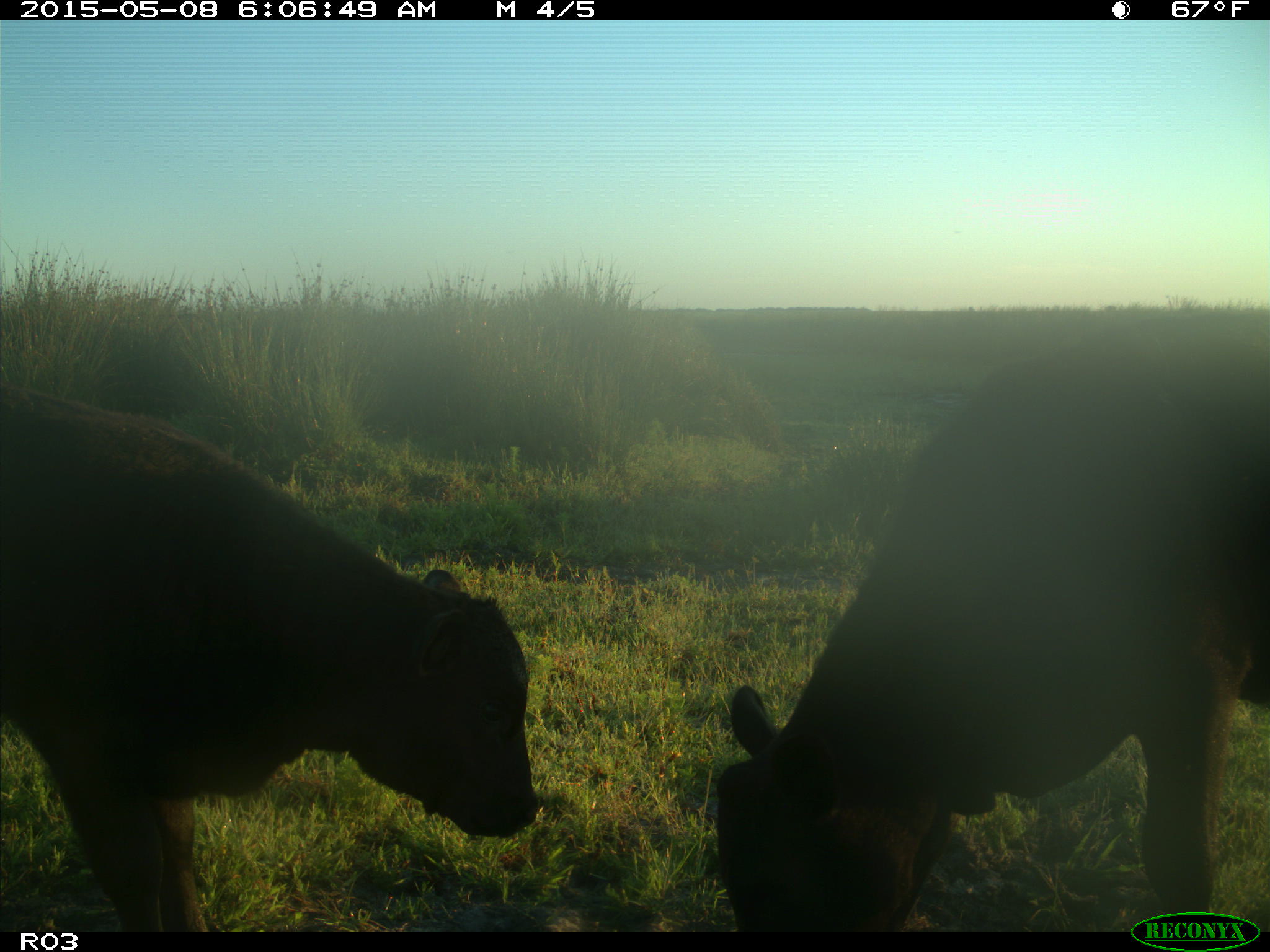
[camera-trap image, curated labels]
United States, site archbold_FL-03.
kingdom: Animalia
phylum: Chordata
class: Mammalia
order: Artiodactyla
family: Bovidae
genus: Bos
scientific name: Bos taurus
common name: domestic cow